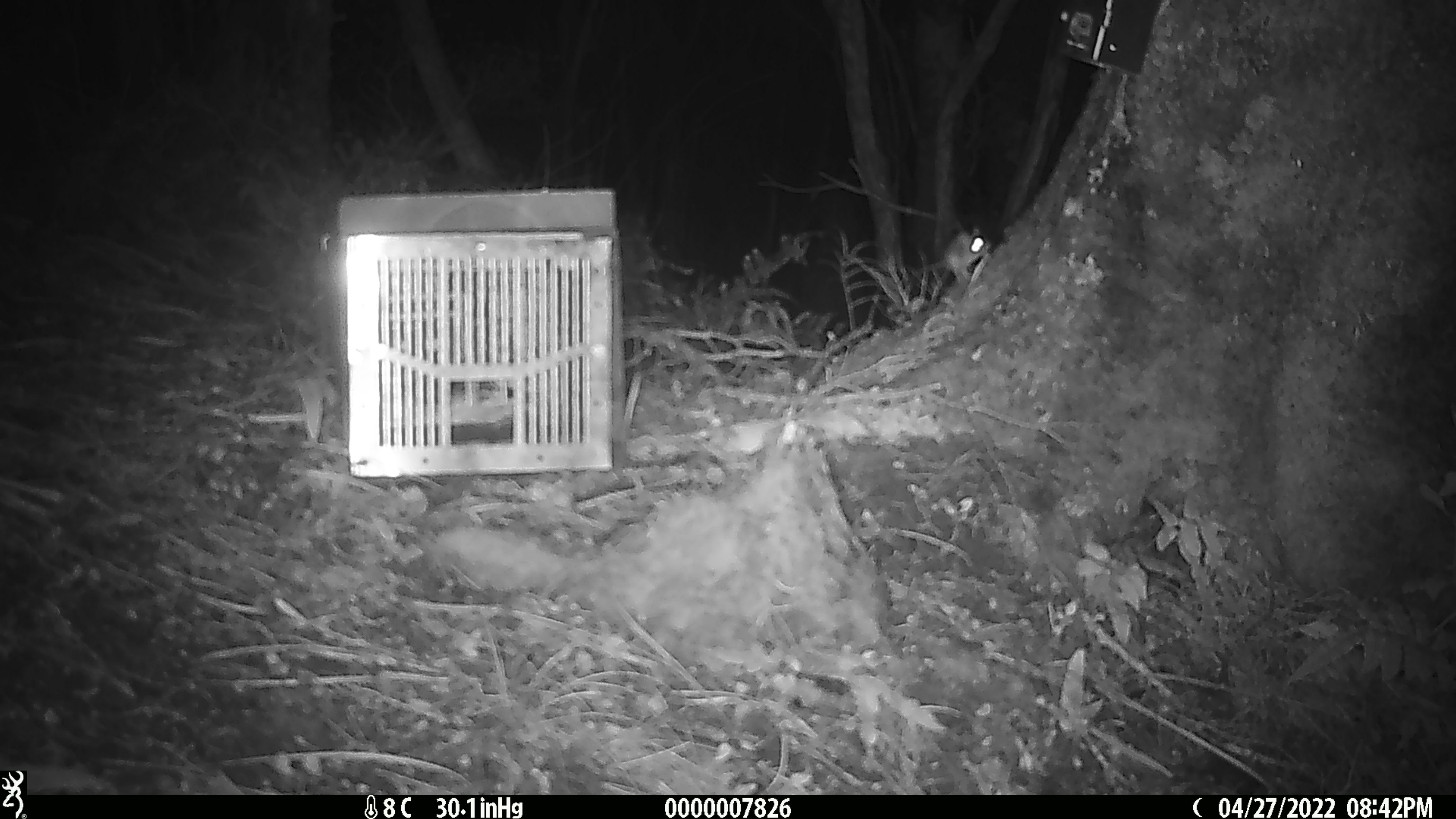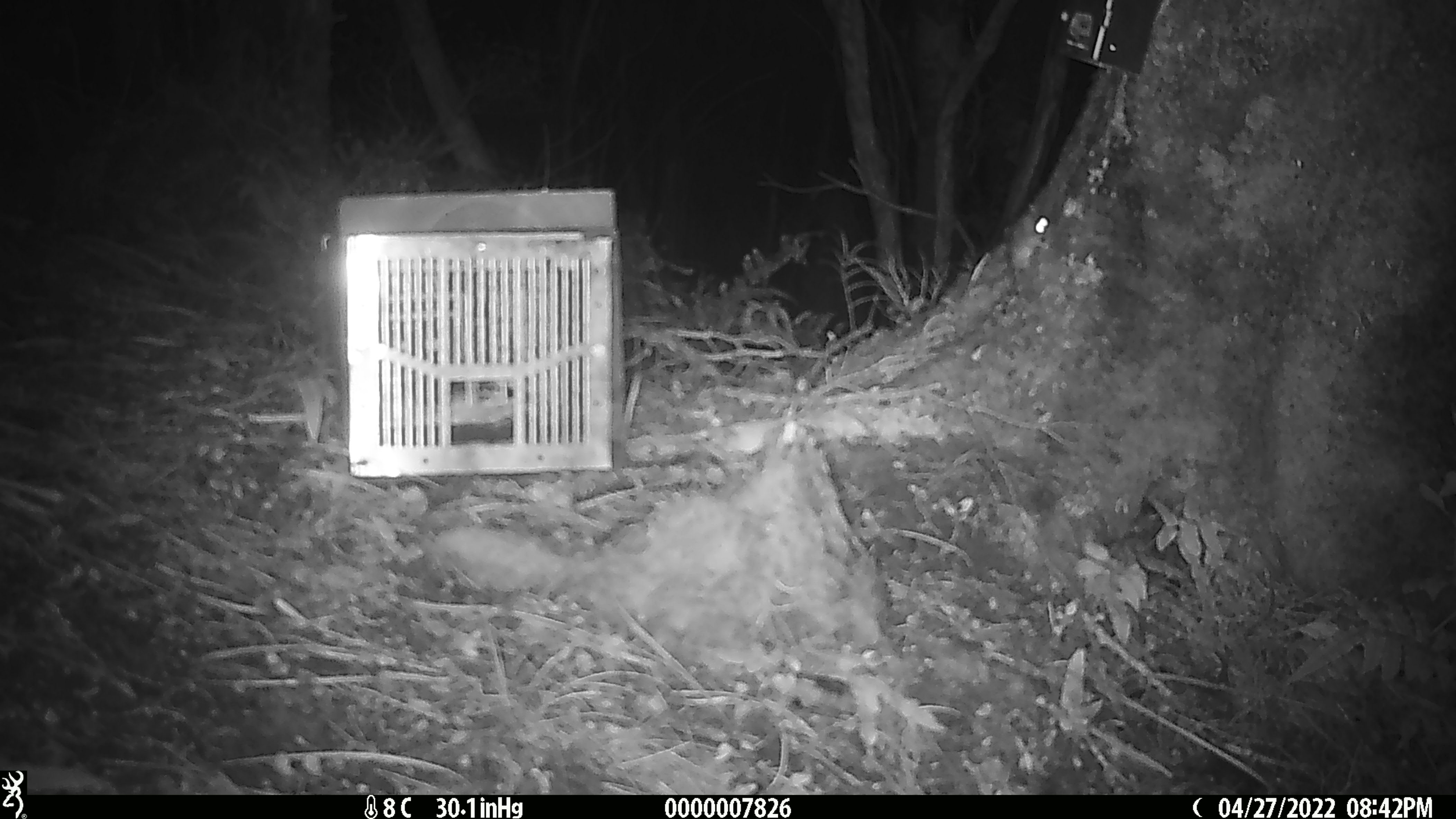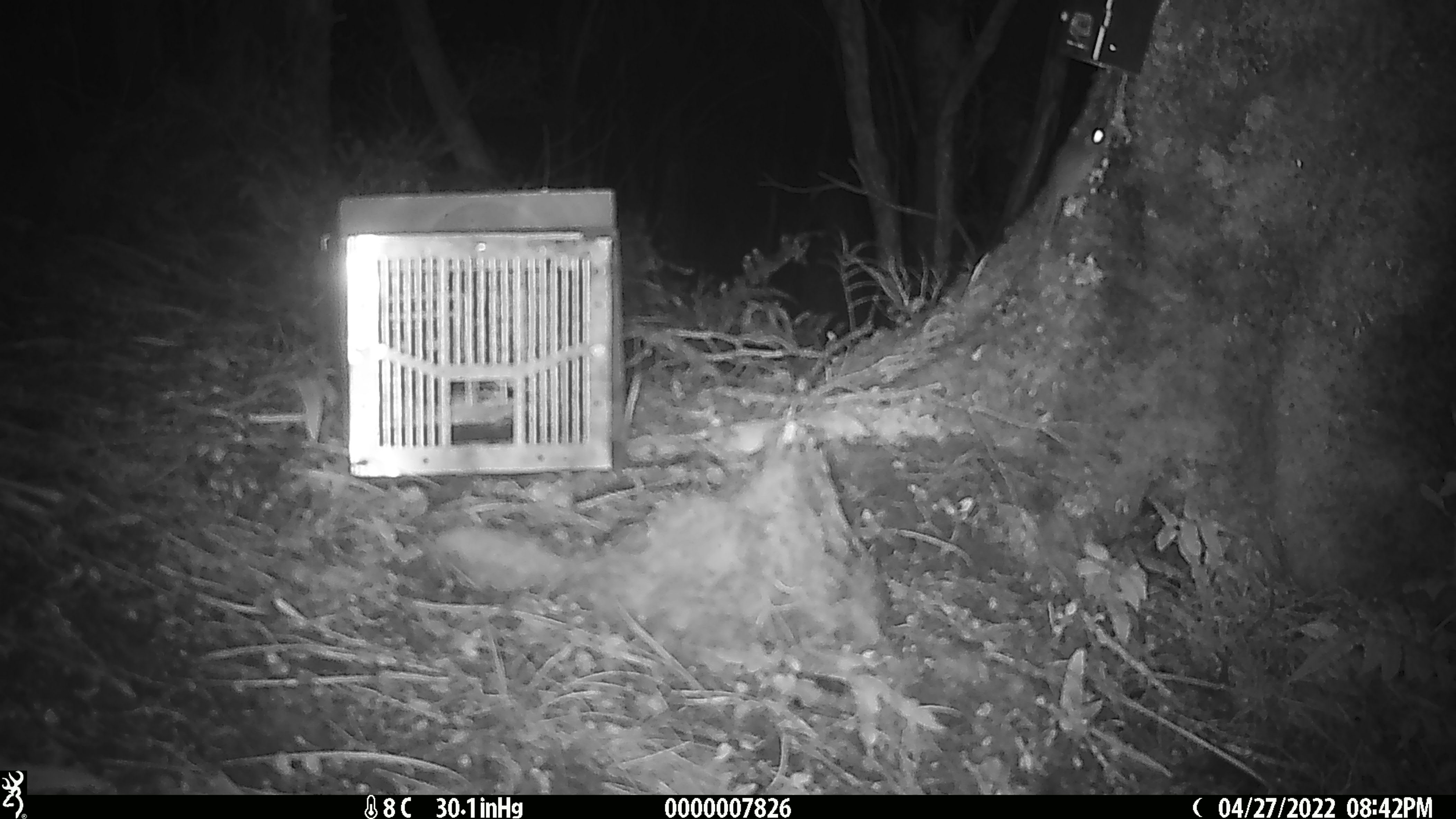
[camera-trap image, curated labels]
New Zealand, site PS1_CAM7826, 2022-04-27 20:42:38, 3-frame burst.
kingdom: Animalia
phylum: Chordata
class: Mammalia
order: Rodentia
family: Muridae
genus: Mus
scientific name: Mus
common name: mouse